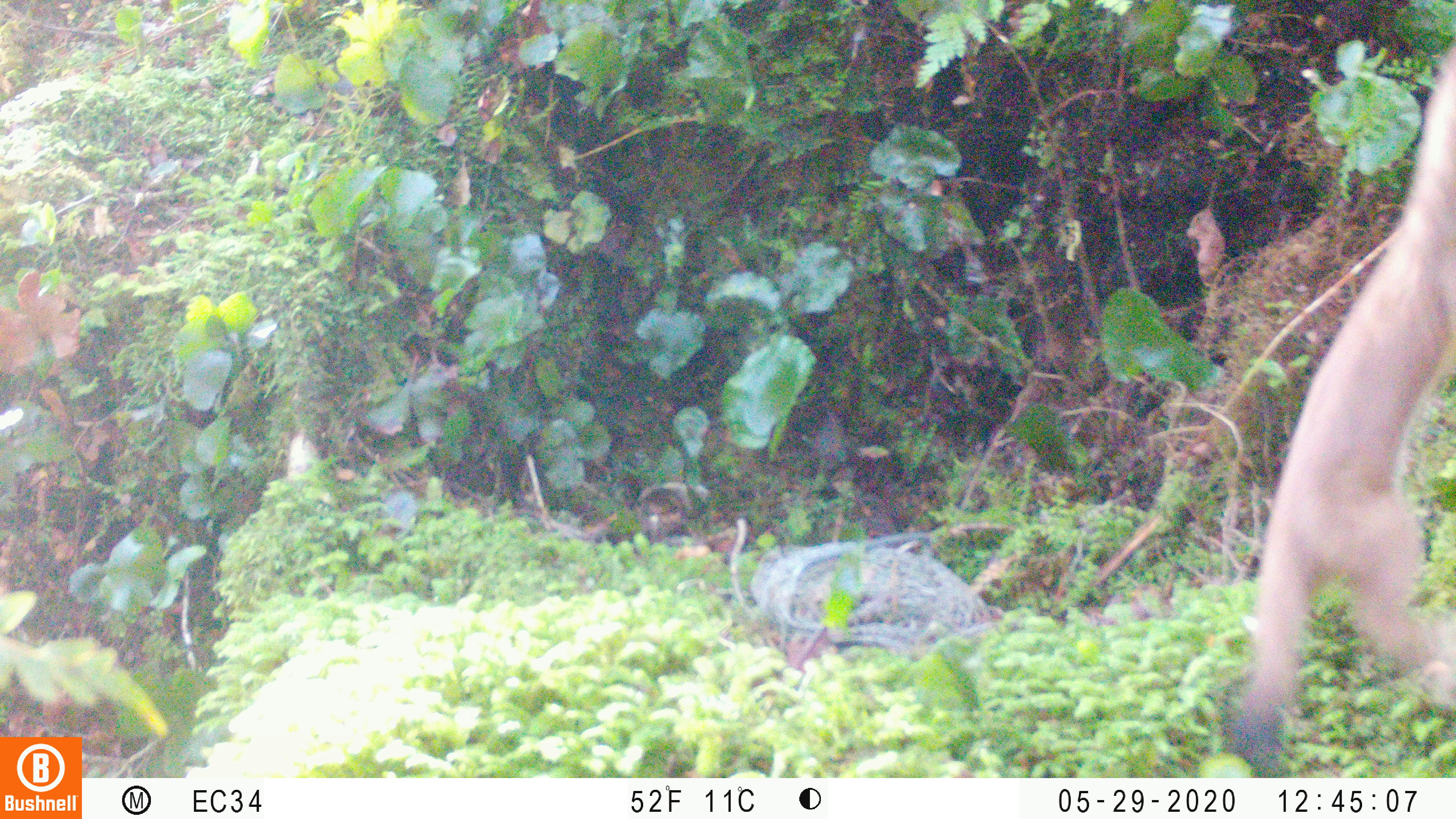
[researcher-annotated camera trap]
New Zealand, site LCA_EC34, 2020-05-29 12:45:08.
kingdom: Animalia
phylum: Chordata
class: Mammalia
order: Carnivora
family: Mustelidae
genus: Mustela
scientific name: Mustela erminea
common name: stoat